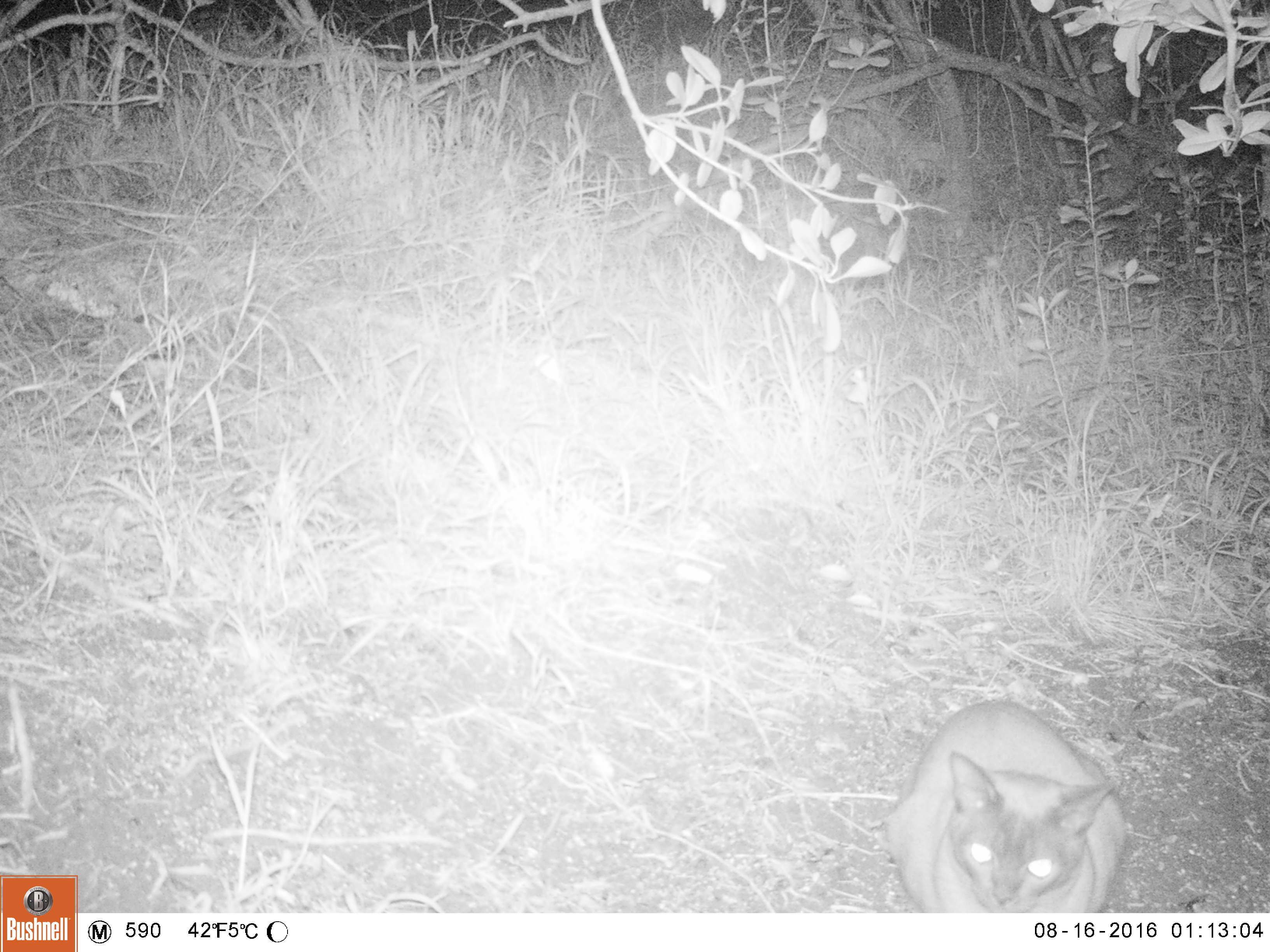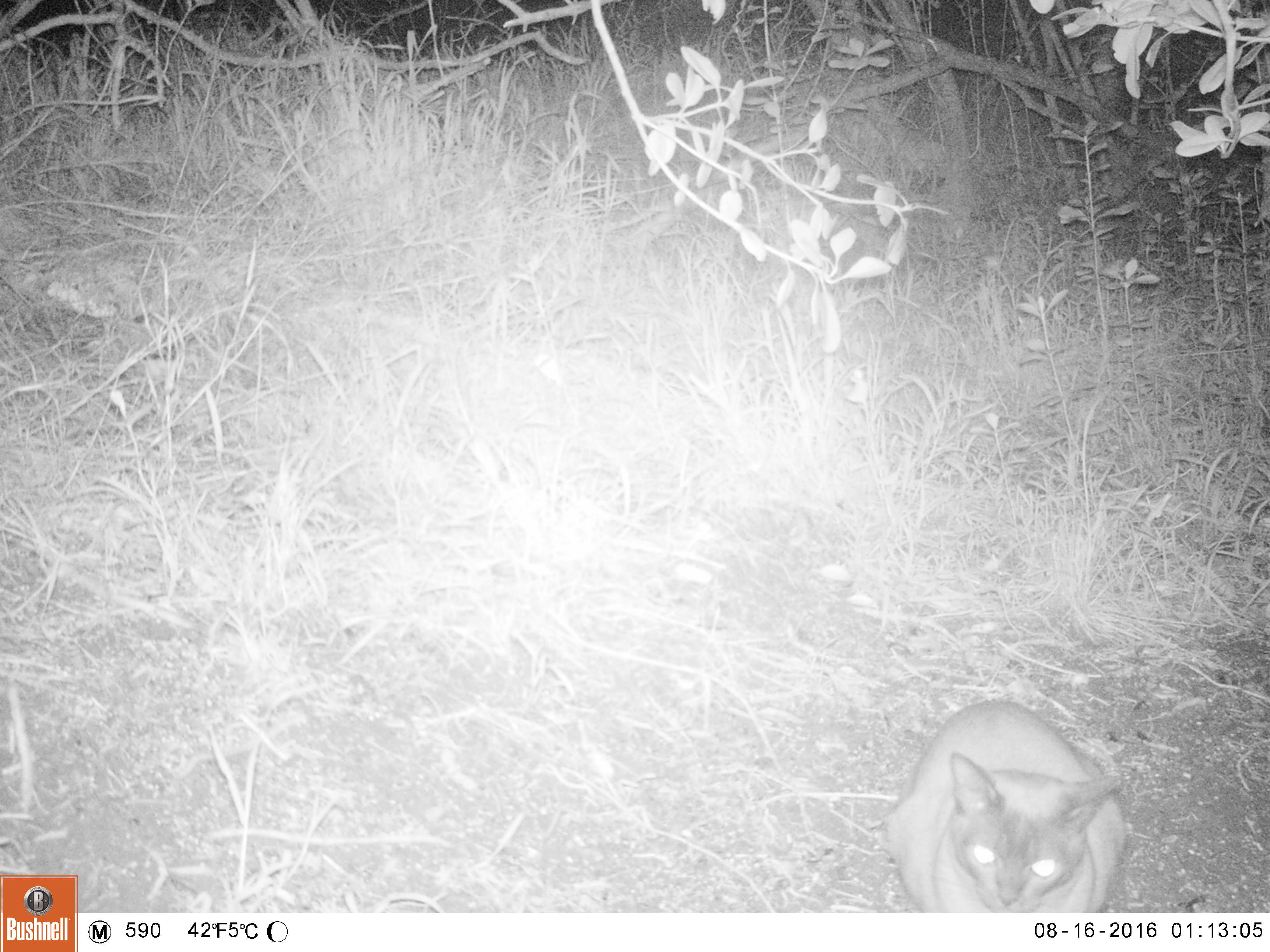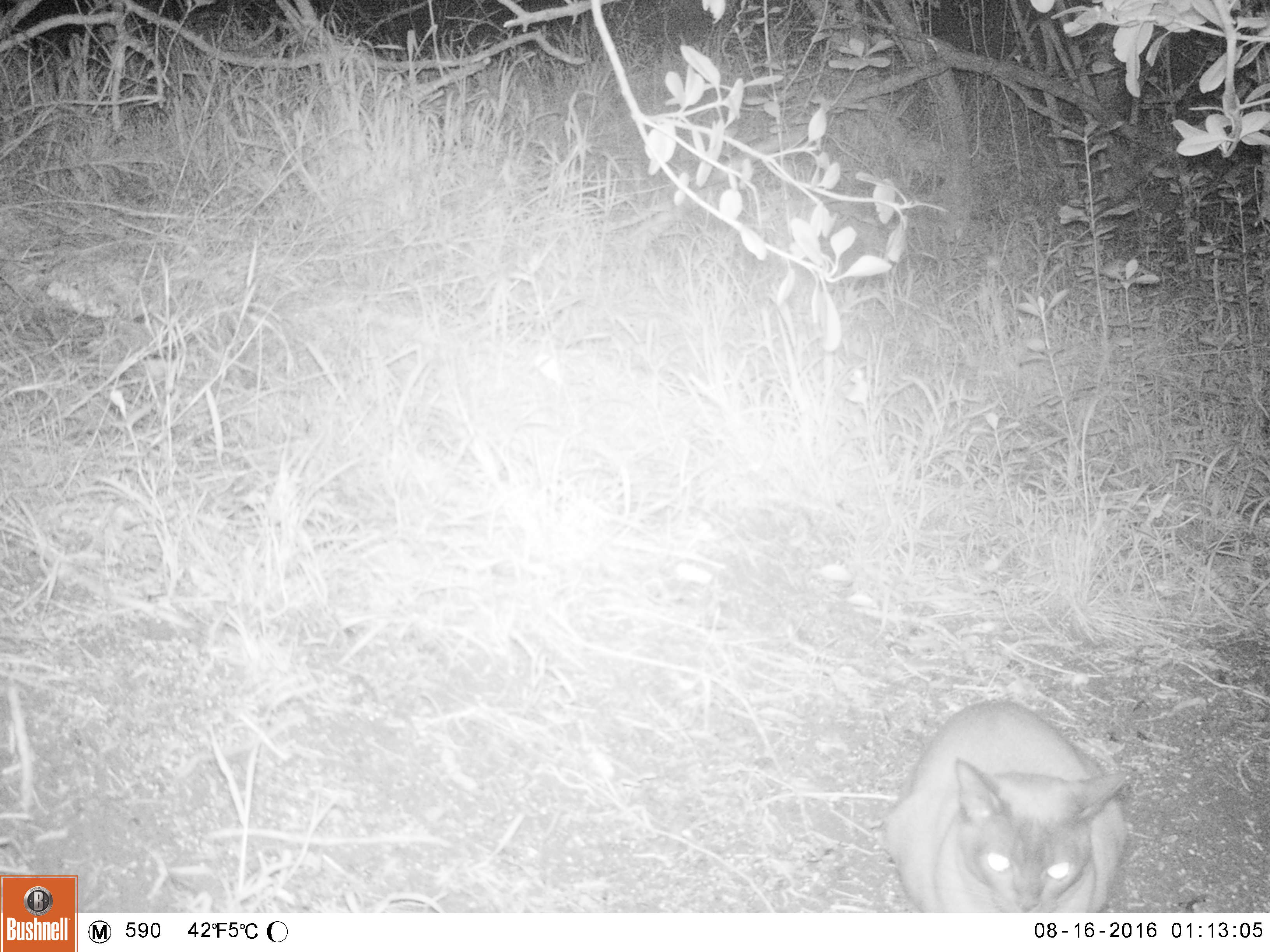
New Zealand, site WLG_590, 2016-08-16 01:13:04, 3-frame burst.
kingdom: Animalia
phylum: Chordata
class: Mammalia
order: Carnivora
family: Felidae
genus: Felis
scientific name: Felis catus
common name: domestic cat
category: cat